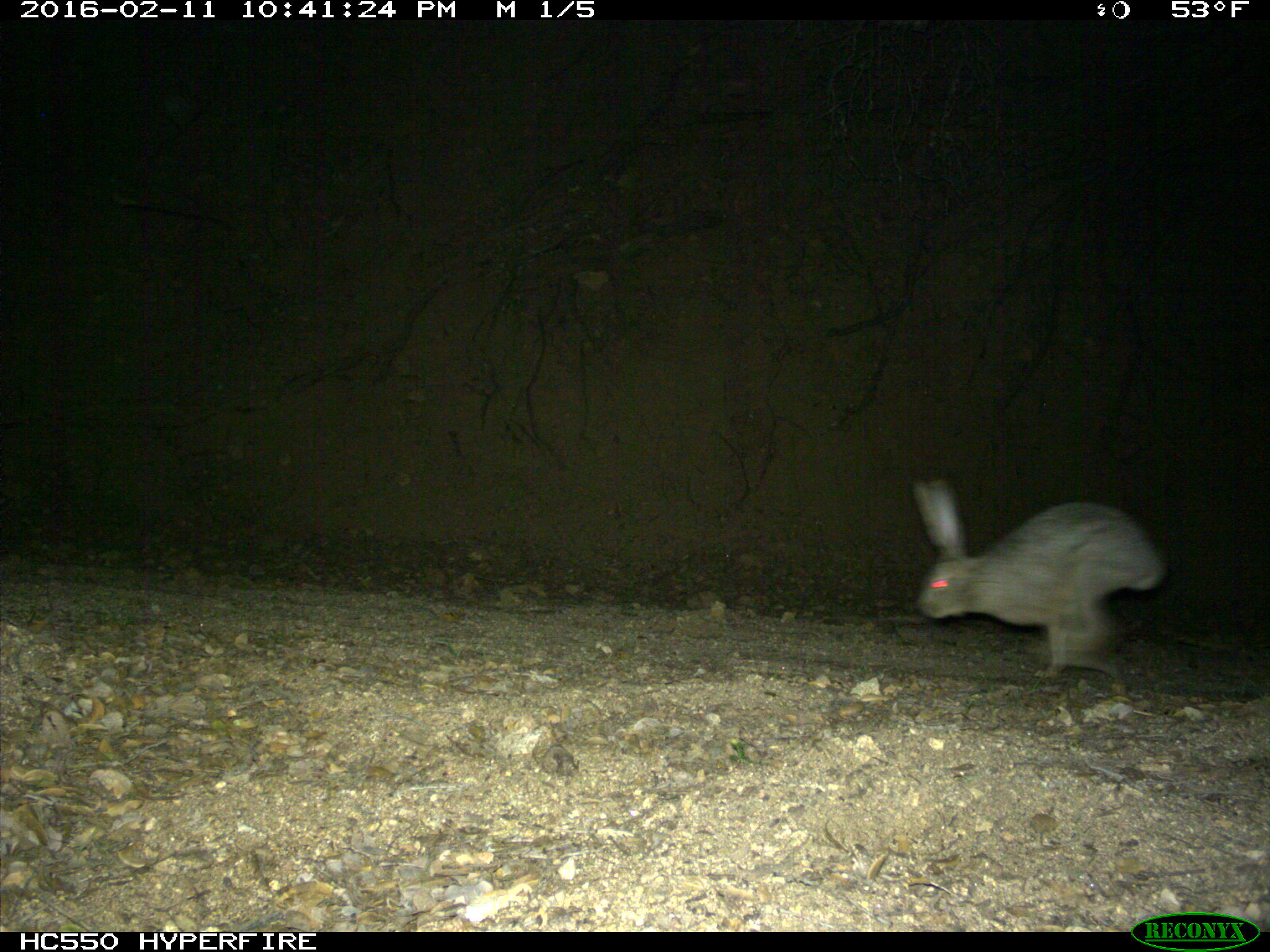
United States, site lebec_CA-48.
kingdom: Animalia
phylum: Chordata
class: Mammalia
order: Lagomorpha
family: Leporidae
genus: Lepus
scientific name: Lepus californicus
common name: black-tailed jackrabbit